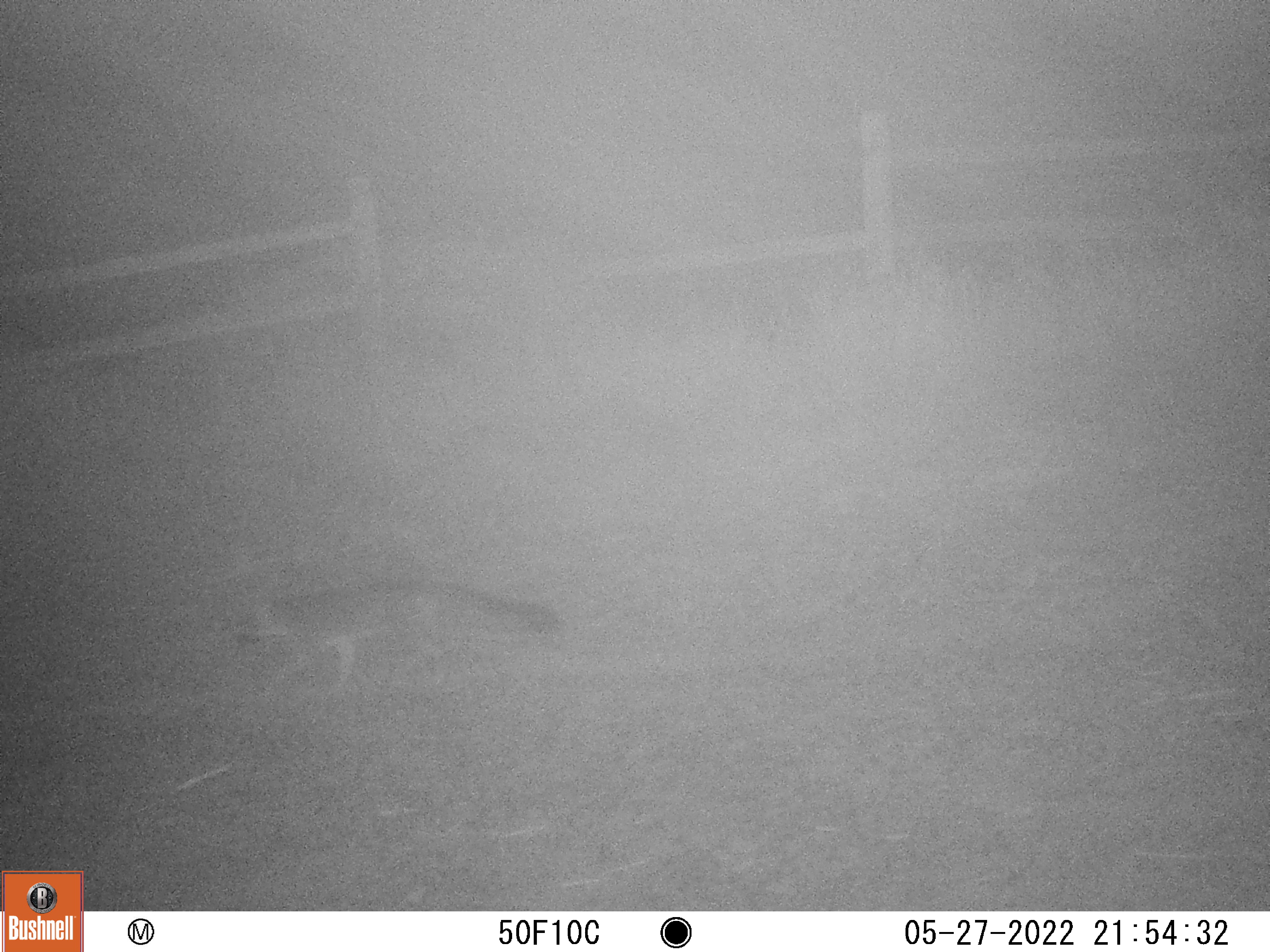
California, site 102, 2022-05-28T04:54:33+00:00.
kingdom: Animalia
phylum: Chordata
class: Mammalia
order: Carnivora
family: Canidae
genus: Urocyon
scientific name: Urocyon cinereoargenteus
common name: gray fox